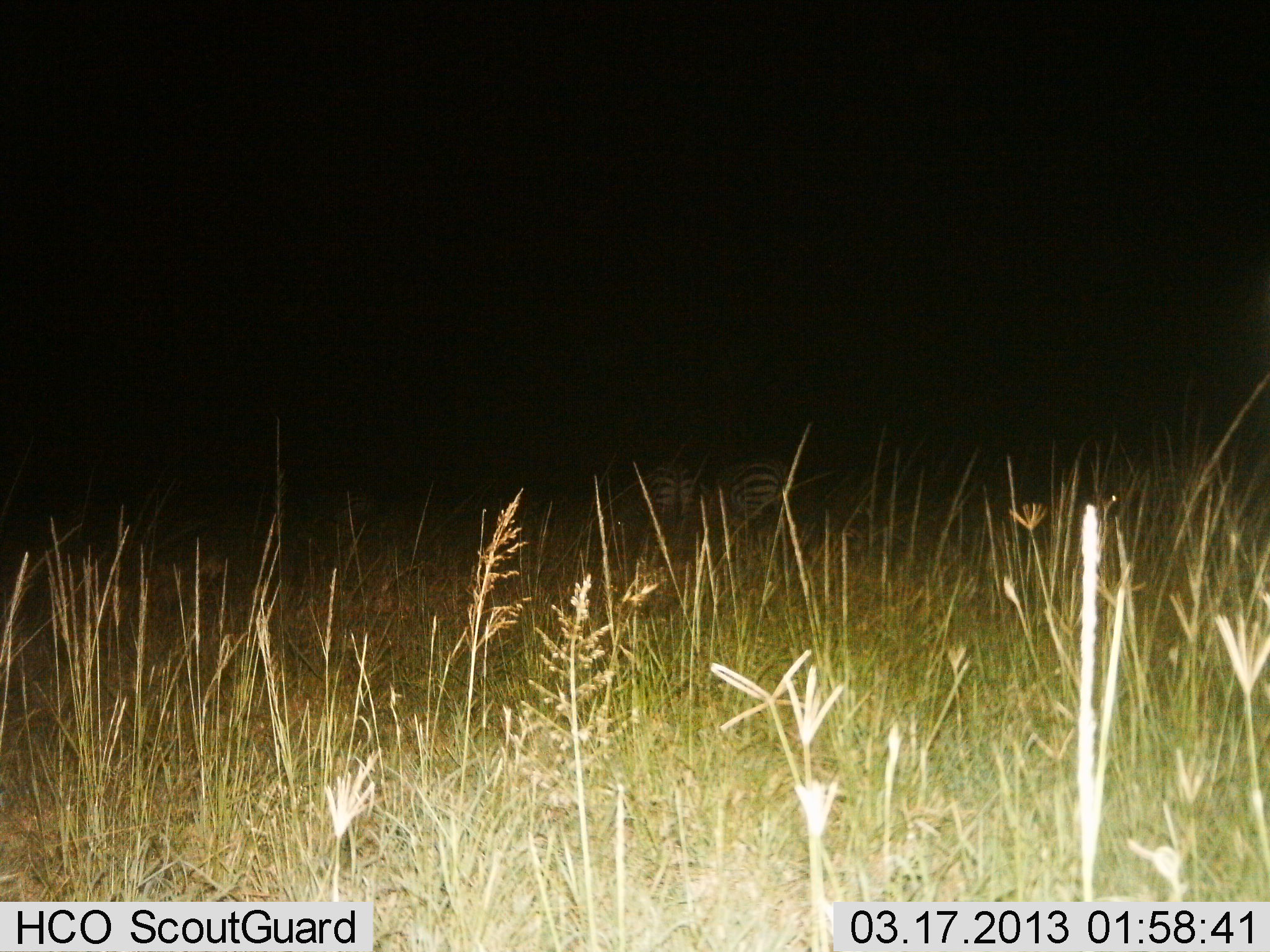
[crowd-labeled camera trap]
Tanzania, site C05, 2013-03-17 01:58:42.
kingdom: Animalia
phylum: Chordata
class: Mammalia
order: Perissodactyla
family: Equidae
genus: Equus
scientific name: Equus quagga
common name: plains zebra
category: zebra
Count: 2.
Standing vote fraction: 73%.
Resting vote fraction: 0%.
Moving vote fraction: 13%.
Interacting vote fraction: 0%.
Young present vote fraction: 0%.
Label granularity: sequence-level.